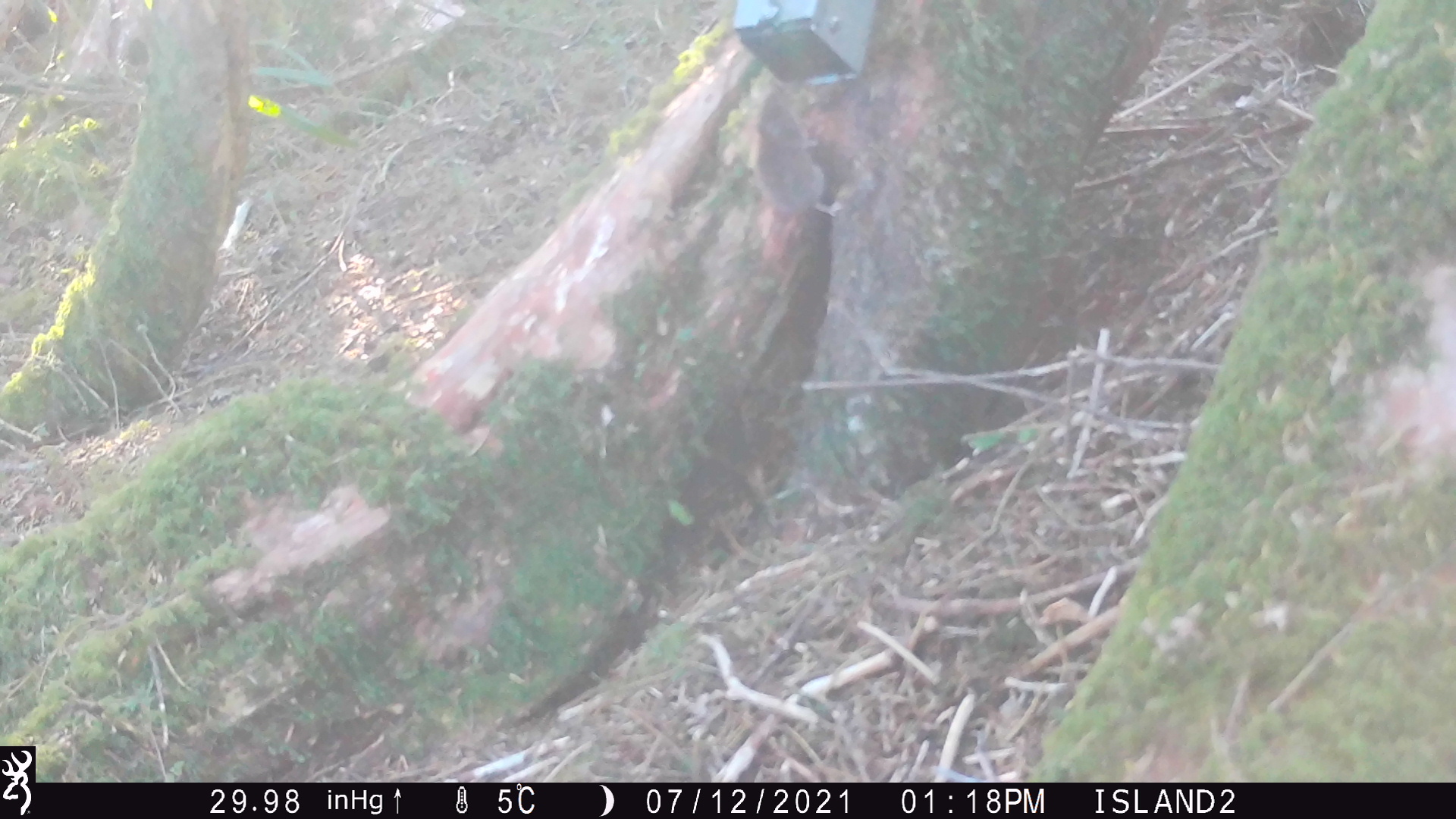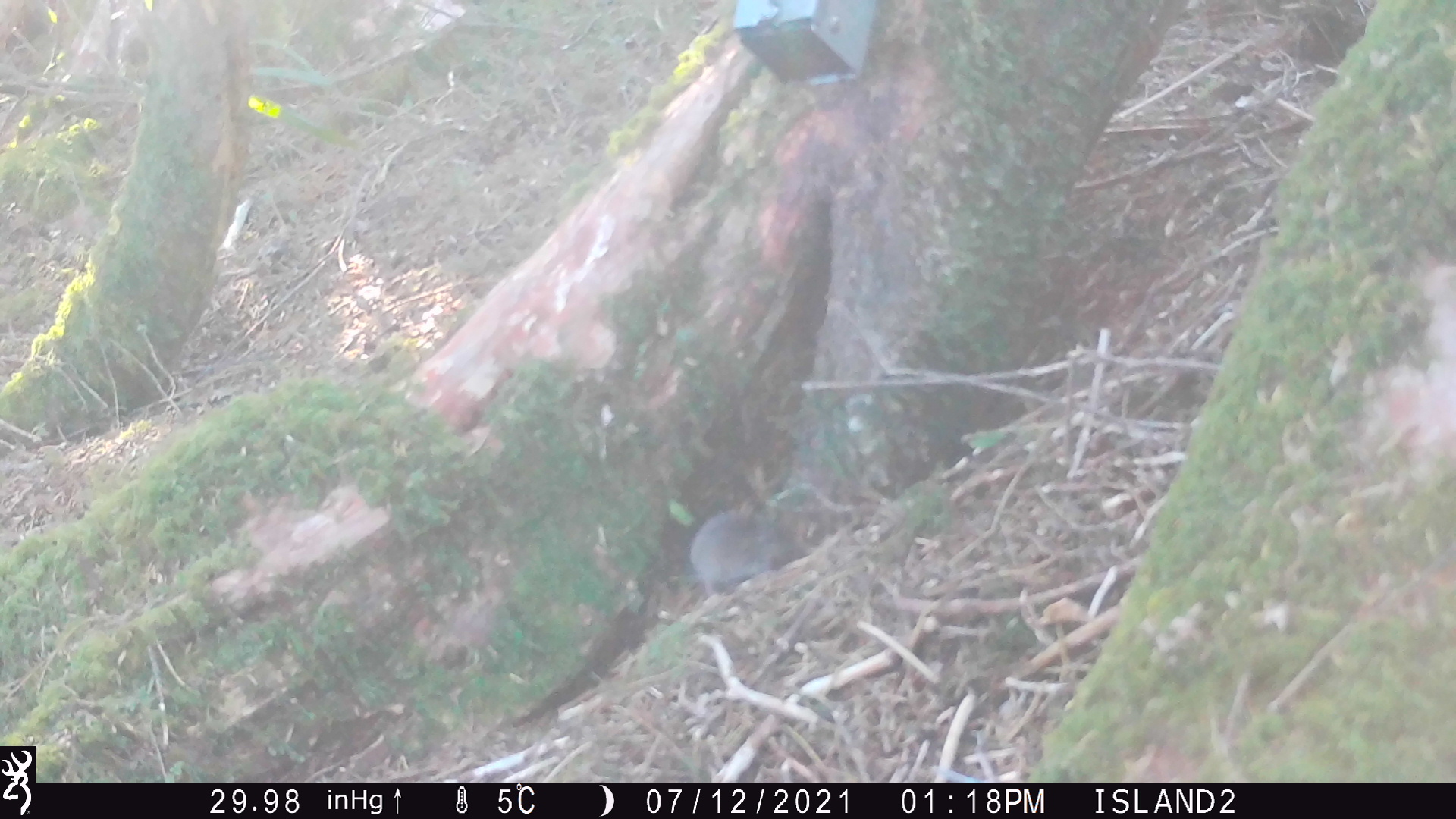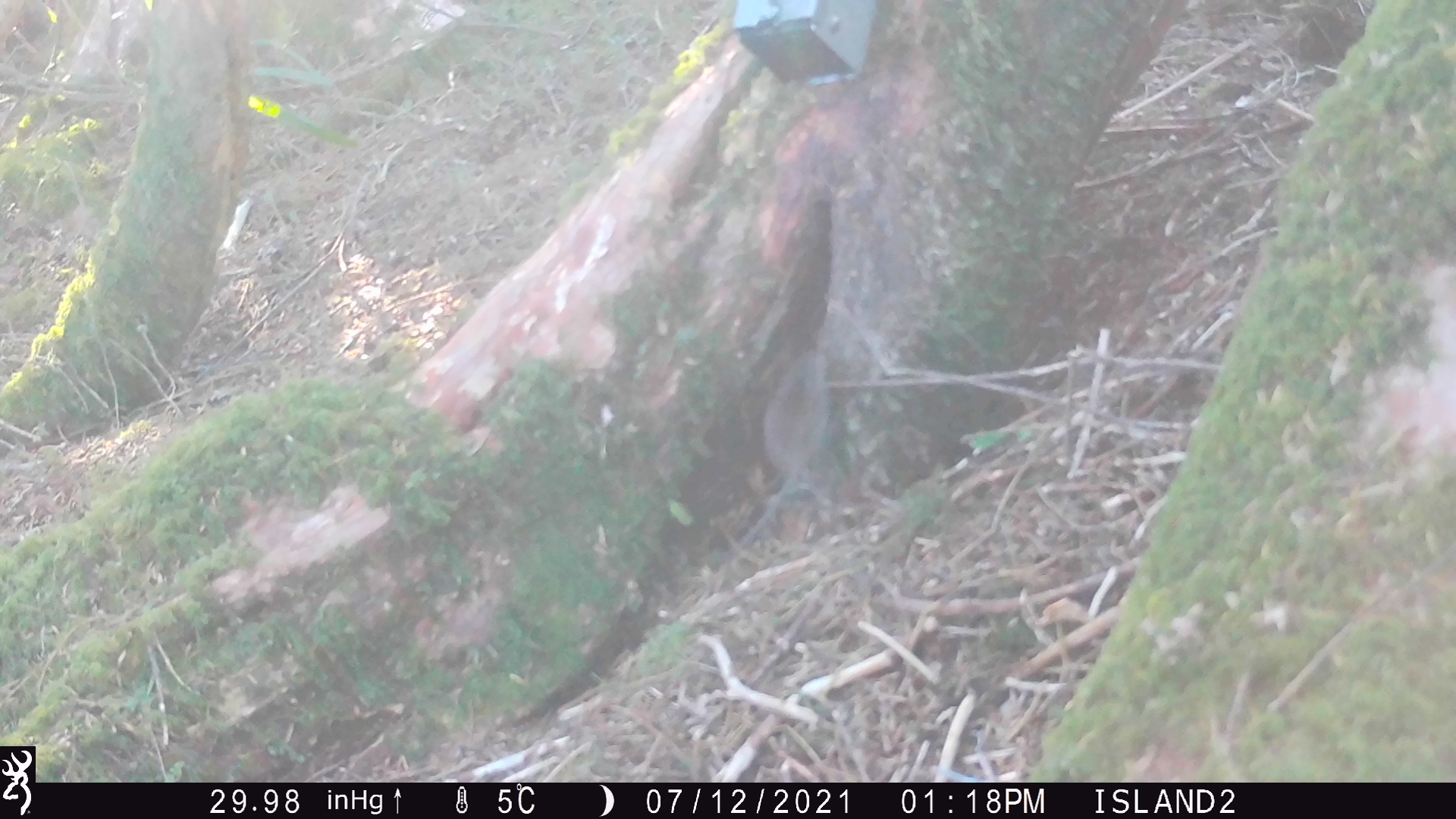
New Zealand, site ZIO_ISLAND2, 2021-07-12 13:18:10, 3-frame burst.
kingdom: Animalia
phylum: Chordata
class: Mammalia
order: Rodentia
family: Muridae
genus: Mus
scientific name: Mus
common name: mouse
Mouse (Mus).